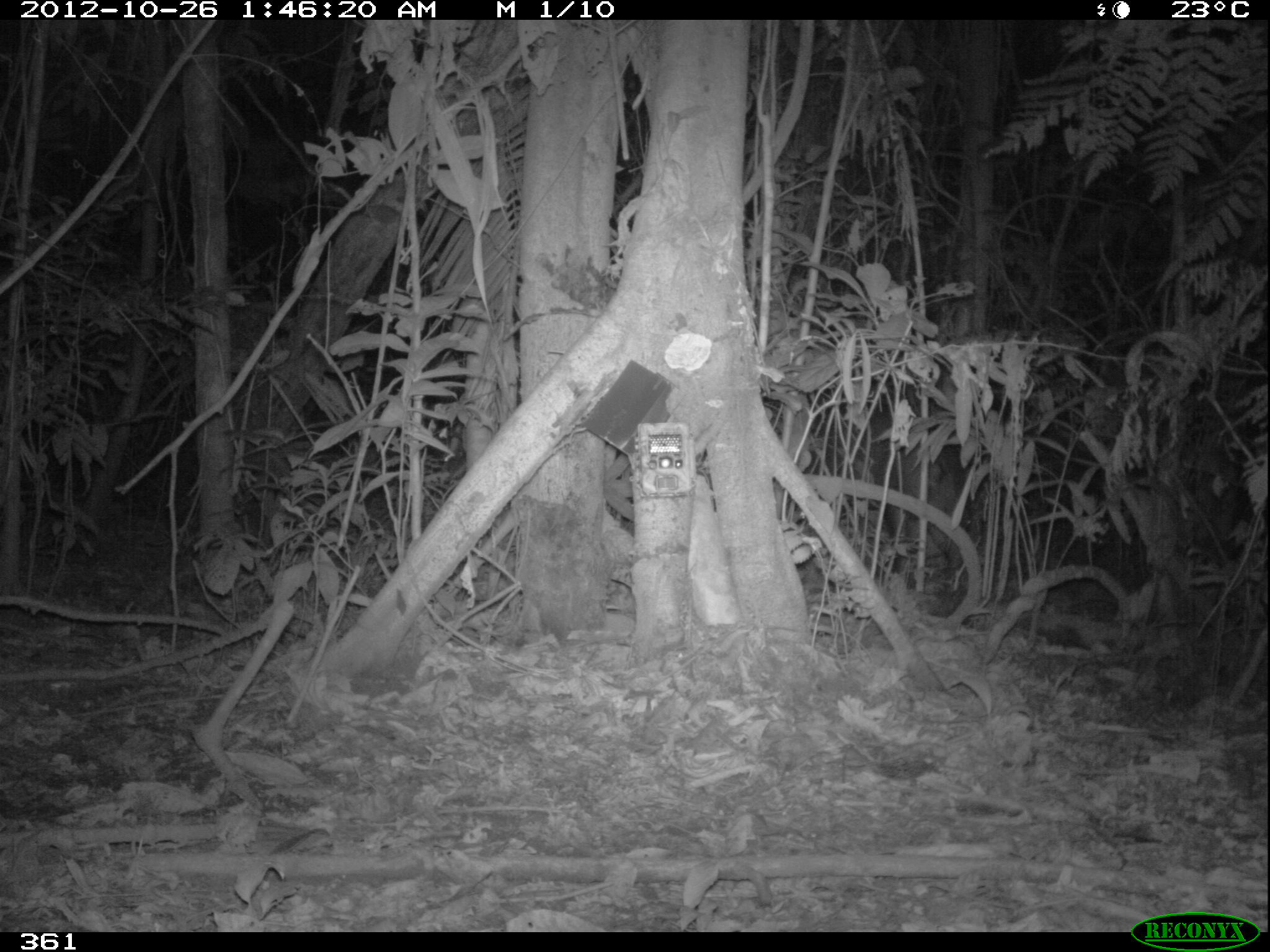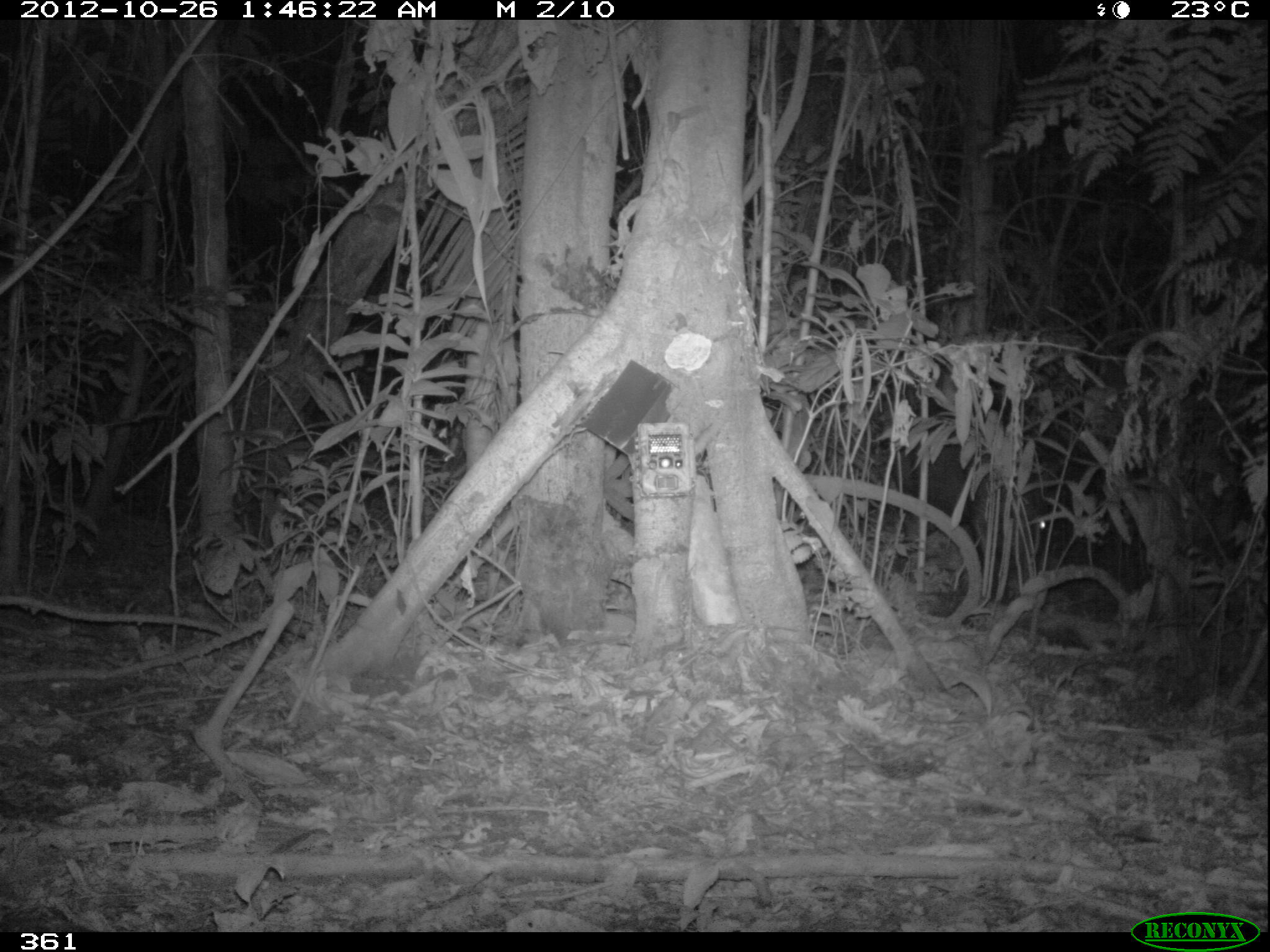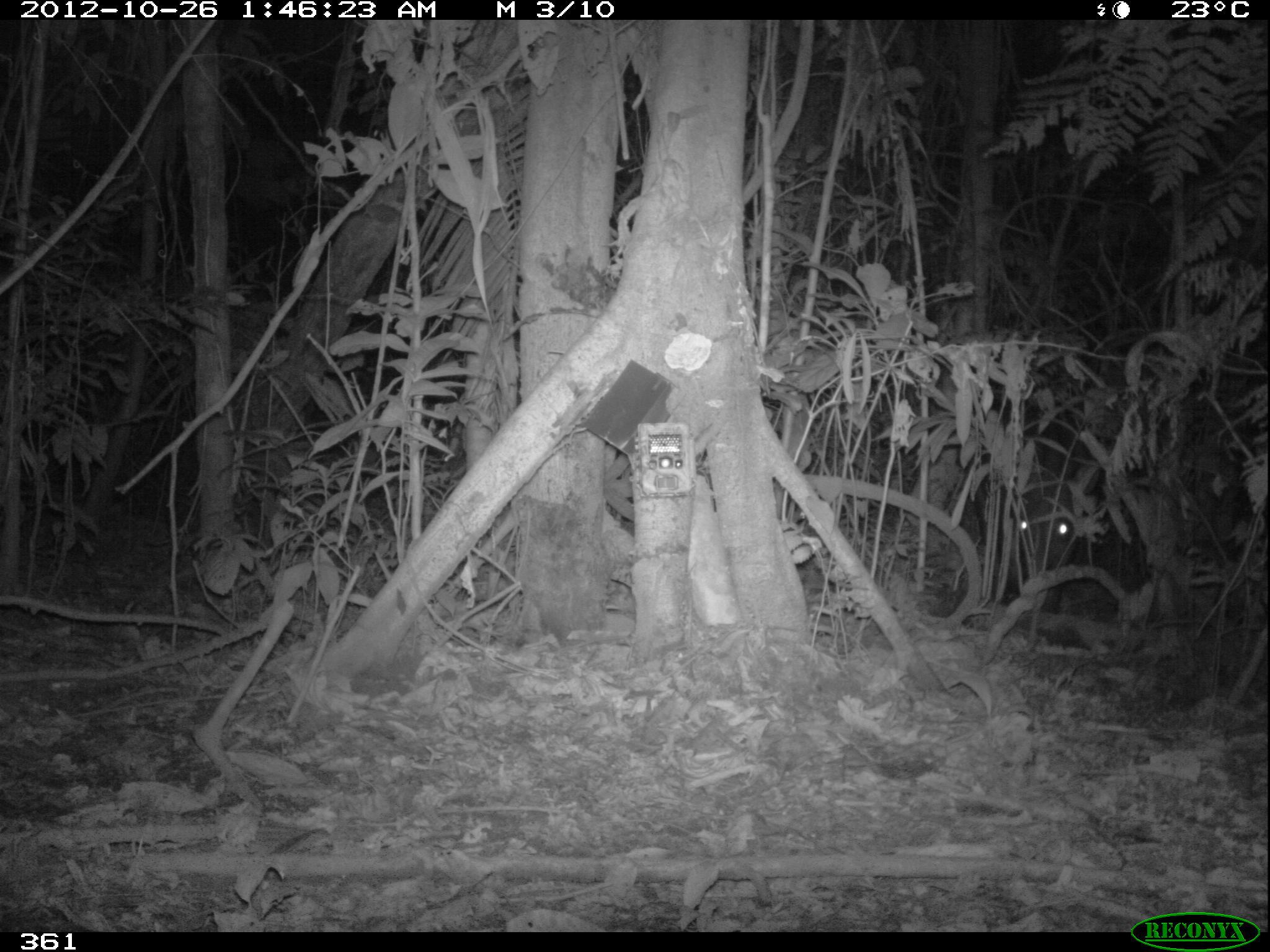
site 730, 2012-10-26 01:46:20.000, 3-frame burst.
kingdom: Animalia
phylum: Chordata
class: Mammalia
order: Perissodactyla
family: Tapiridae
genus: Tapirus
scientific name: Tapirus terrestris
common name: south american tapir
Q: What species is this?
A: Tapirus terrestris (south american tapir).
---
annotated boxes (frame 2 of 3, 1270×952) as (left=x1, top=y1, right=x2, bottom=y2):
tapirus terrestris: (left=895, top=414, right=1045, bottom=565)